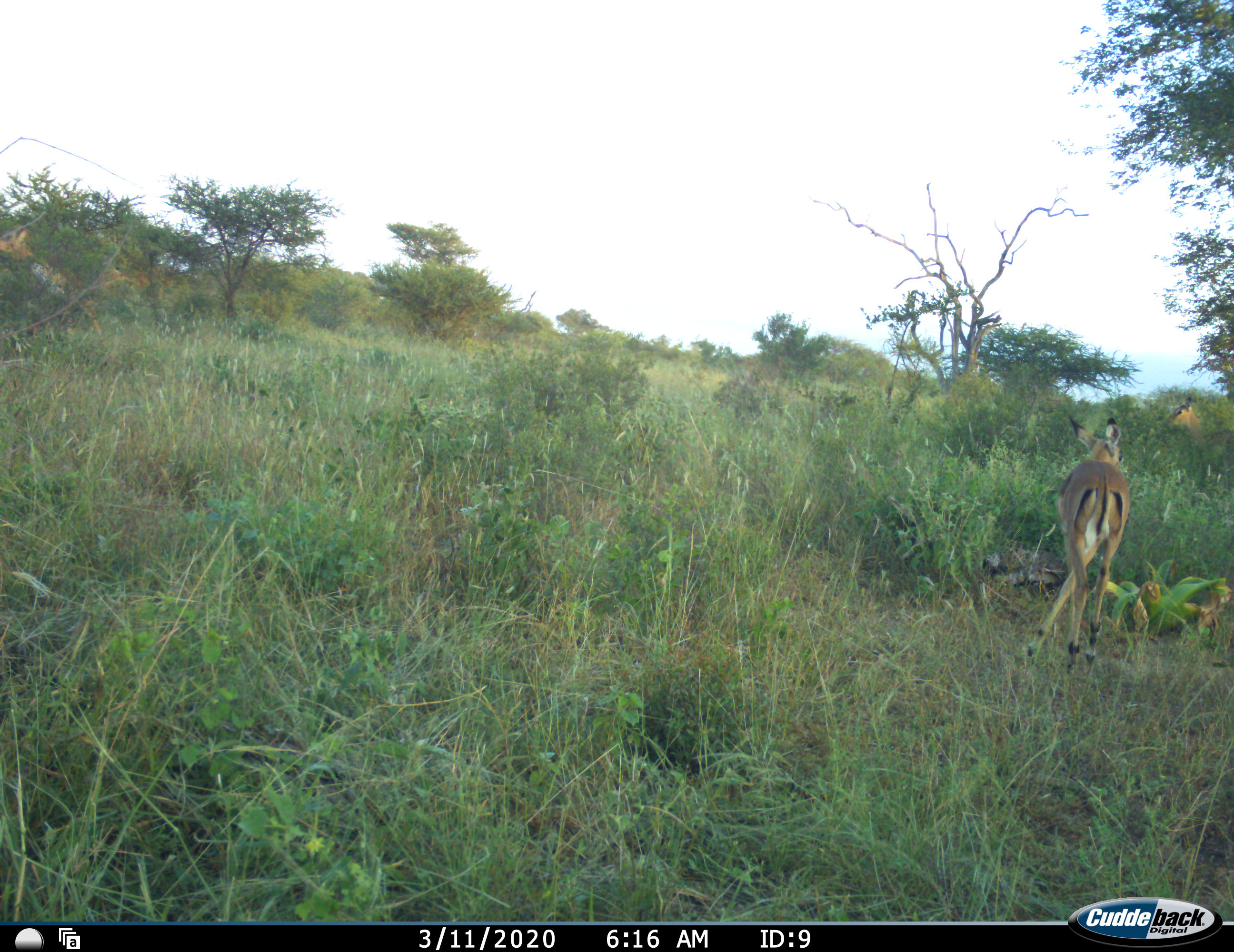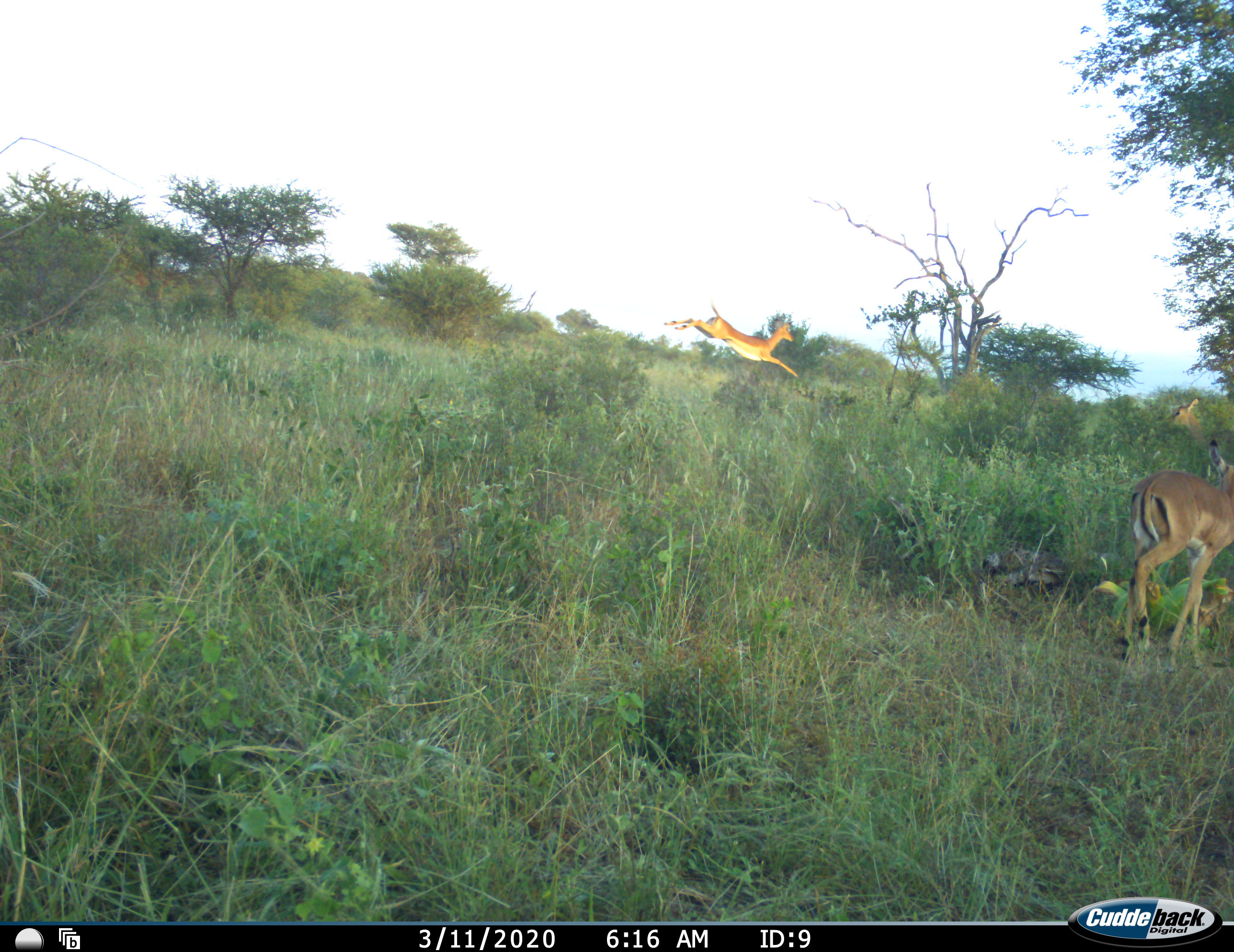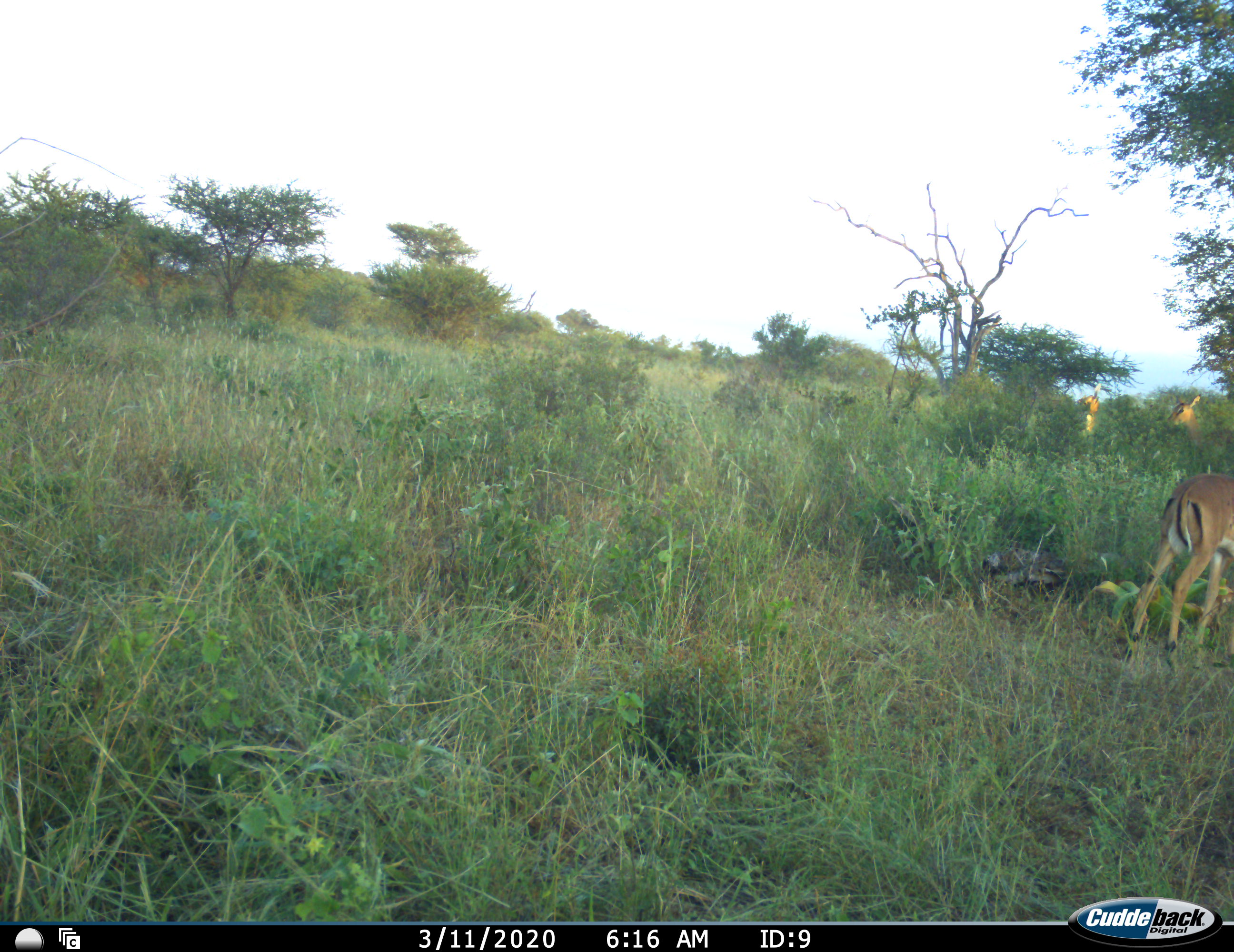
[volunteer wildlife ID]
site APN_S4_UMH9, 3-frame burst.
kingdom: Animalia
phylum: Chordata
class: Mammalia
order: Artiodactyla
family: Bovidae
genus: Aepyceros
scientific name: Aepyceros melampus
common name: impala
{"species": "impala (Aepyceros melampus)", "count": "3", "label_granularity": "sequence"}